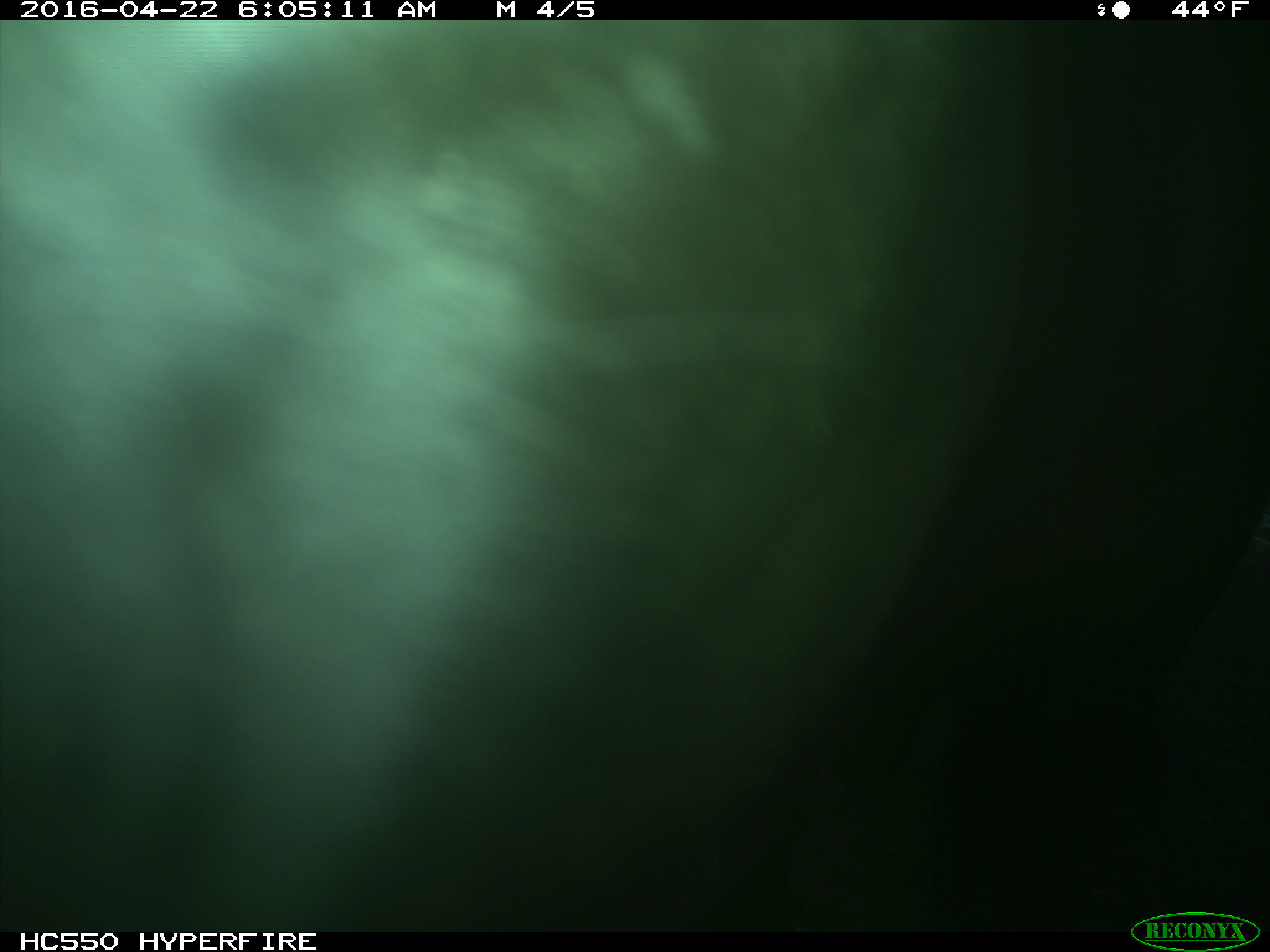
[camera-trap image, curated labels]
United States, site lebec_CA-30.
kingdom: Animalia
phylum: Chordata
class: Mammalia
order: Artiodactyla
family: Bovidae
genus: Bos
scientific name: Bos taurus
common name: domestic cow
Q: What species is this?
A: Bos taurus (domestic cow).